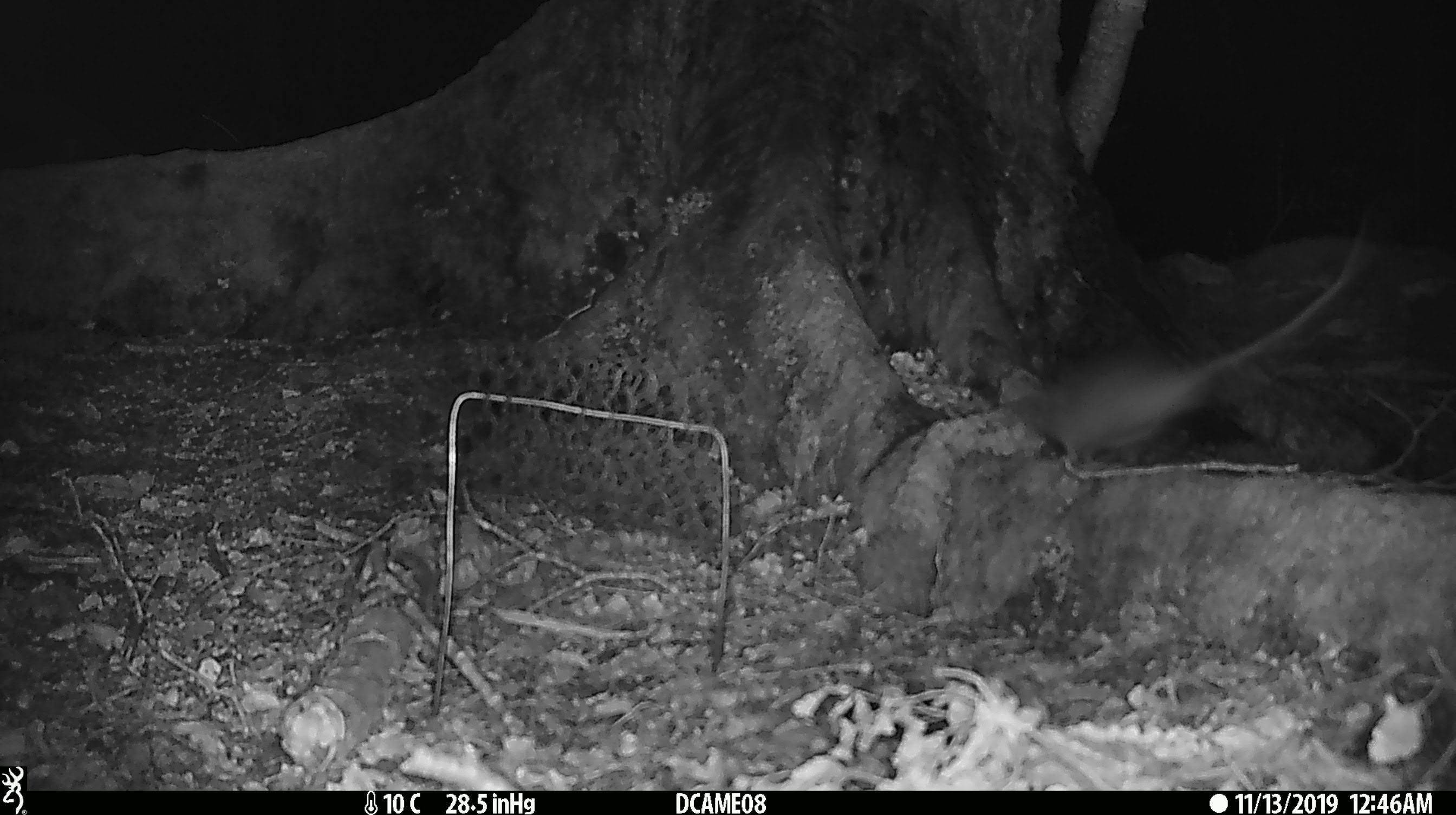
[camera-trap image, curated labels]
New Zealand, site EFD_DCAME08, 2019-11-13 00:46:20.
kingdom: Animalia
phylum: Chordata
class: Mammalia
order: Rodentia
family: Muridae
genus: Rattus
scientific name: Rattus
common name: rat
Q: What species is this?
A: Rat (Rattus).